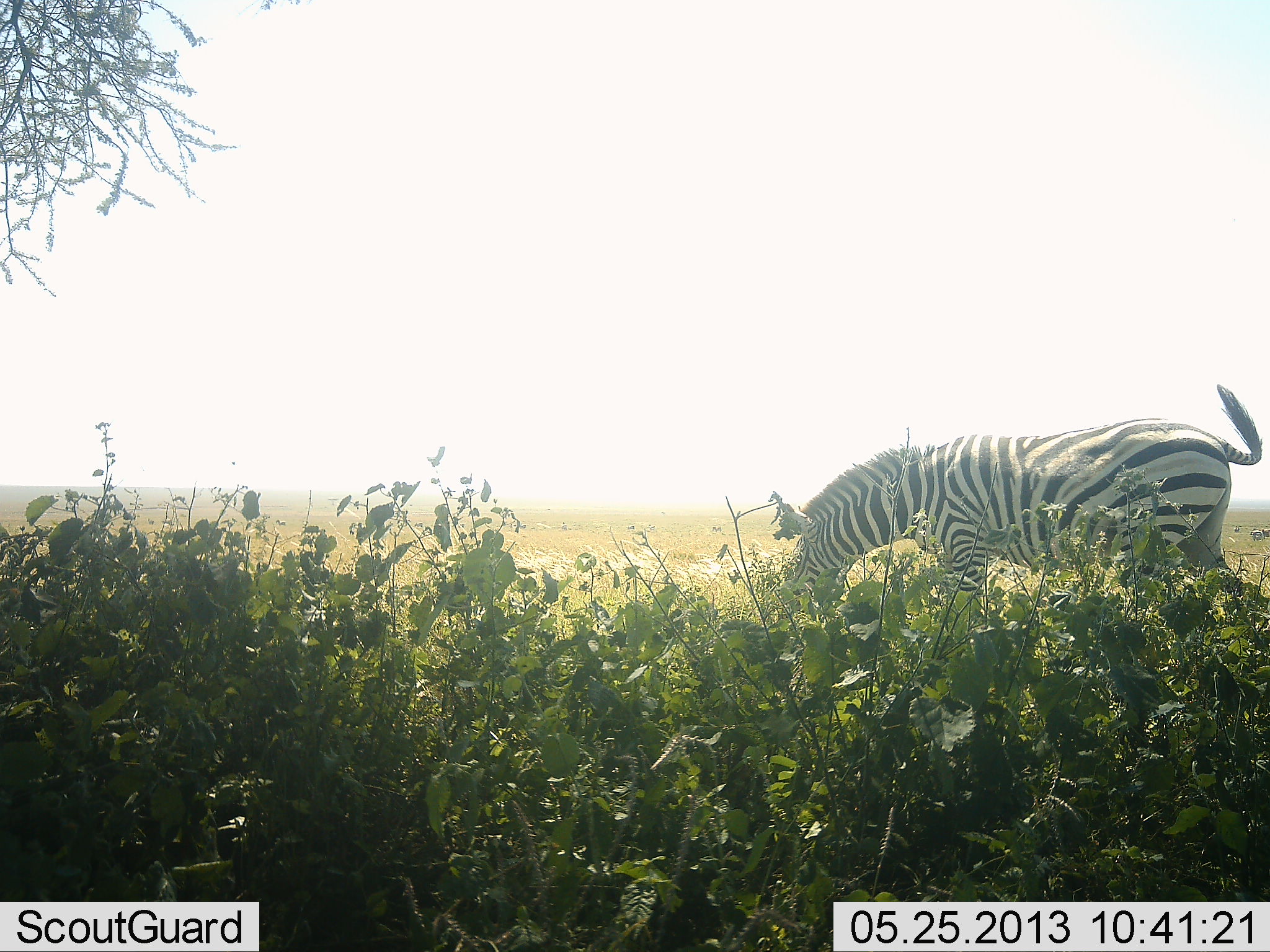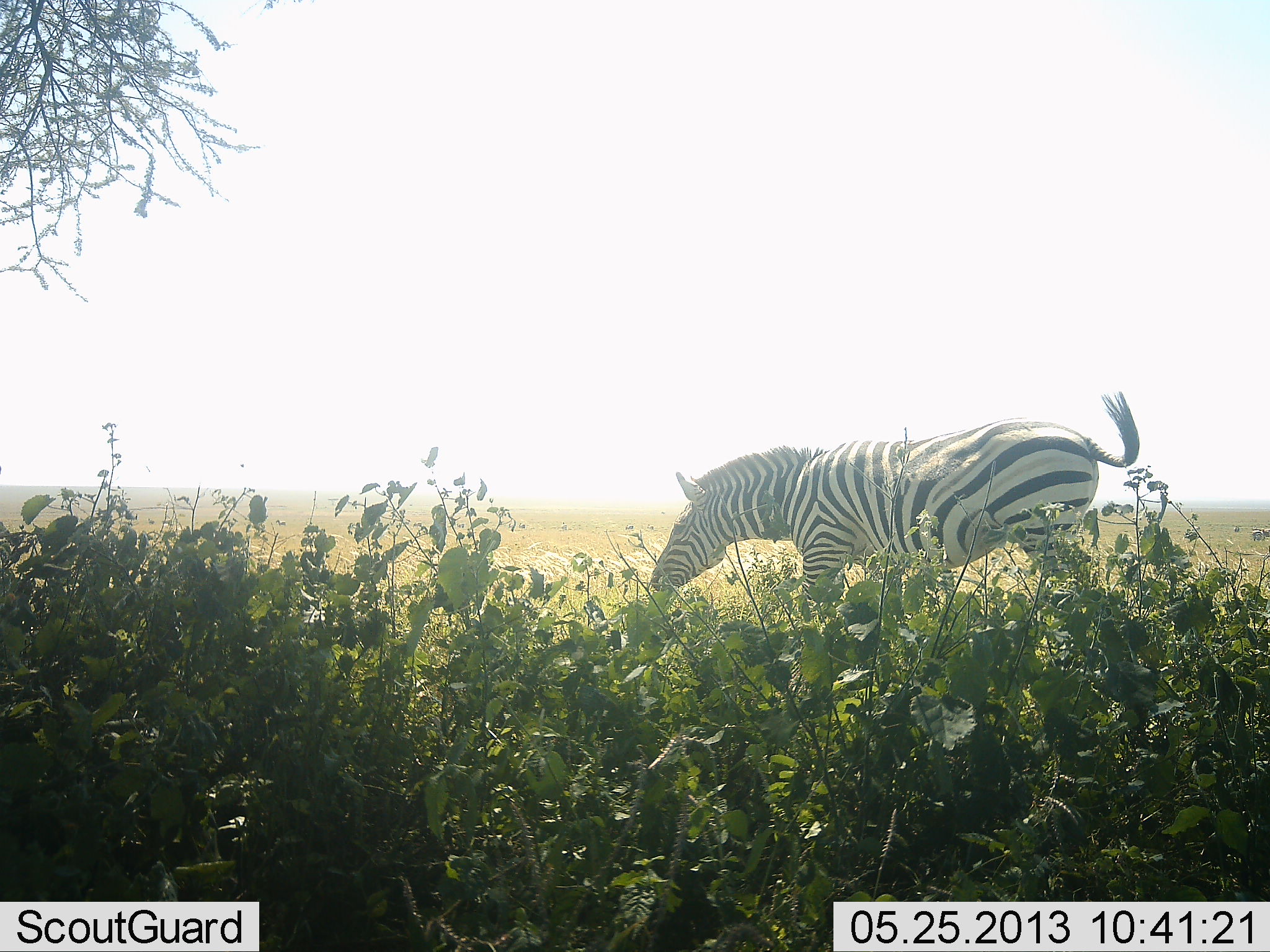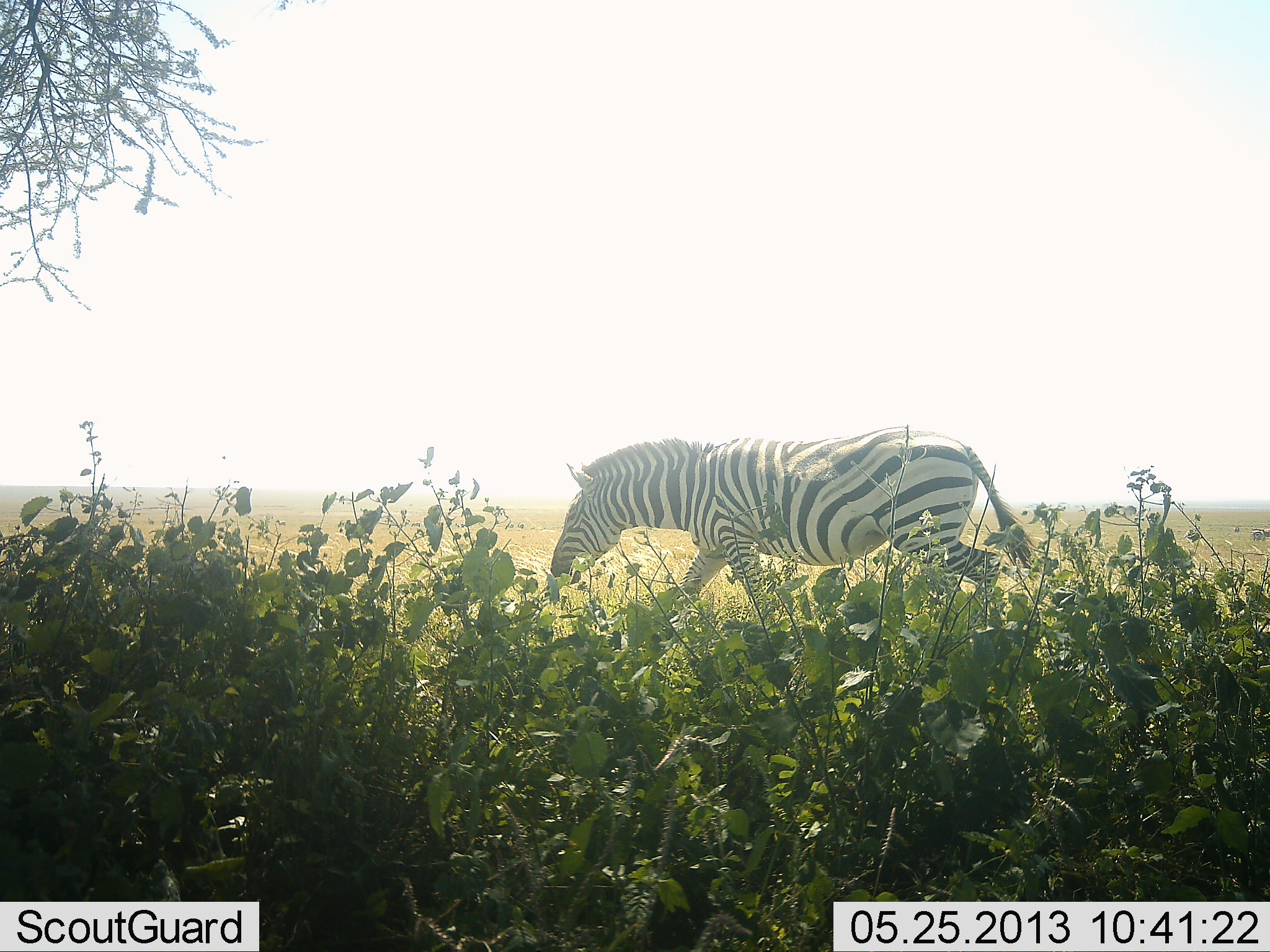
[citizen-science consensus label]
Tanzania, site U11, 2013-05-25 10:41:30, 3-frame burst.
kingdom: Animalia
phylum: Chordata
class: Mammalia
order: Perissodactyla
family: Equidae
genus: Equus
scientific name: Equus quagga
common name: plains zebra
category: zebra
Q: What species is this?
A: Zebra (plains zebra) (Equus quagga).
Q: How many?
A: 1.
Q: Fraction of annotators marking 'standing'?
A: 10%.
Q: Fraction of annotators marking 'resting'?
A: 0%.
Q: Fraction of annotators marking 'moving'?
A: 65%.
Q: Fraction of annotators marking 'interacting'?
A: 0%.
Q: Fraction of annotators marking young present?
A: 0%.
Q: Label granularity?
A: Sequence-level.